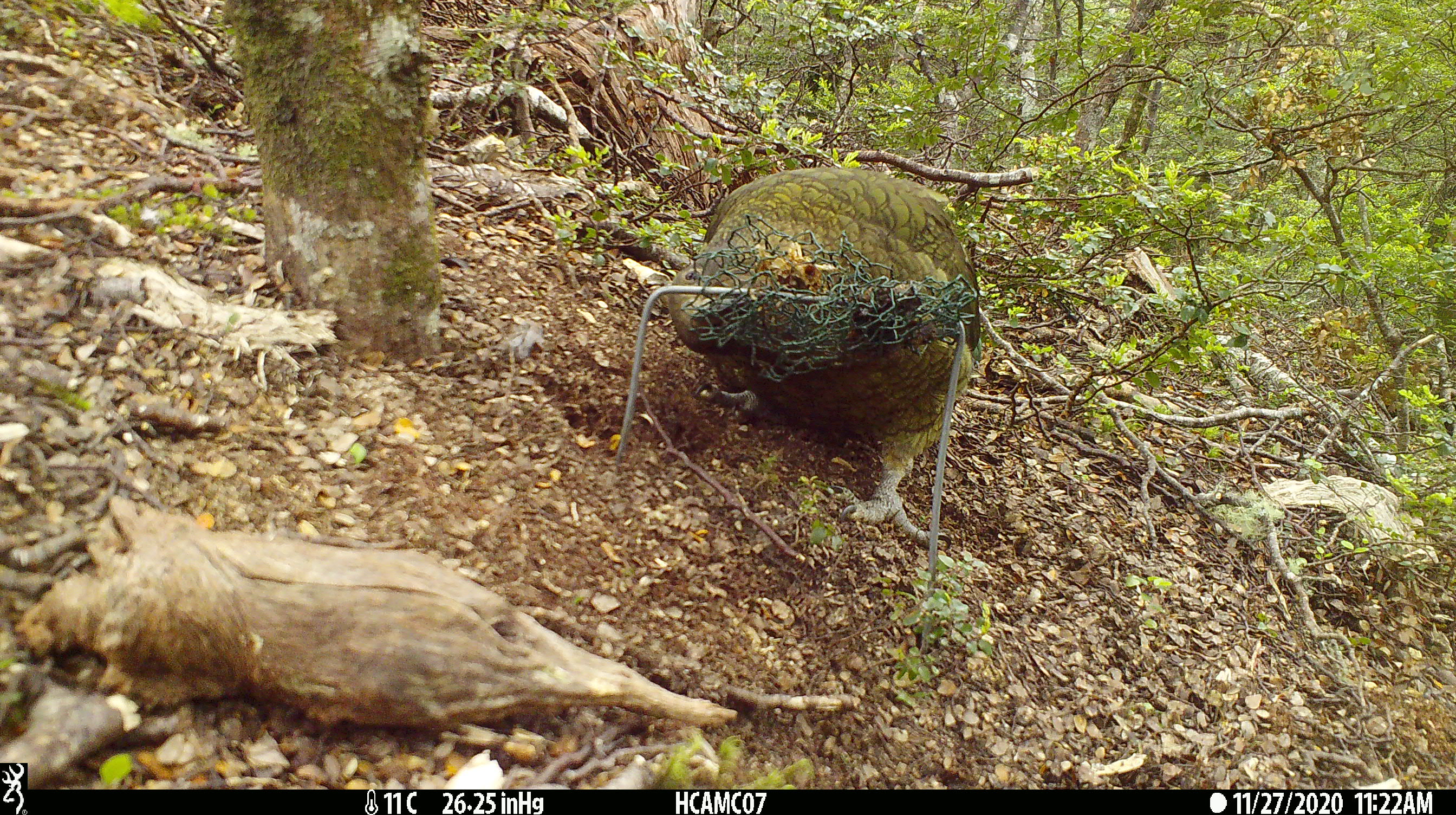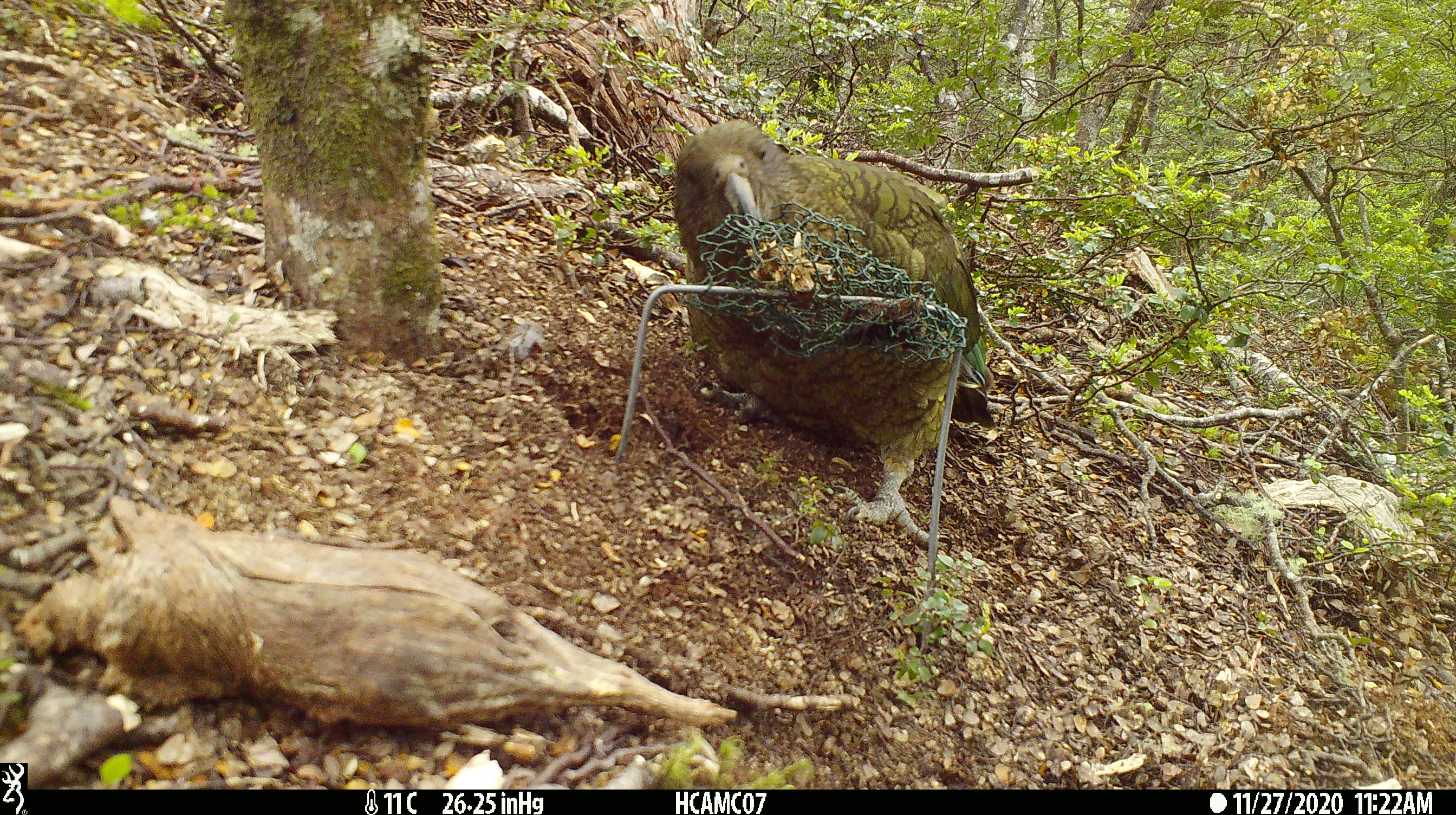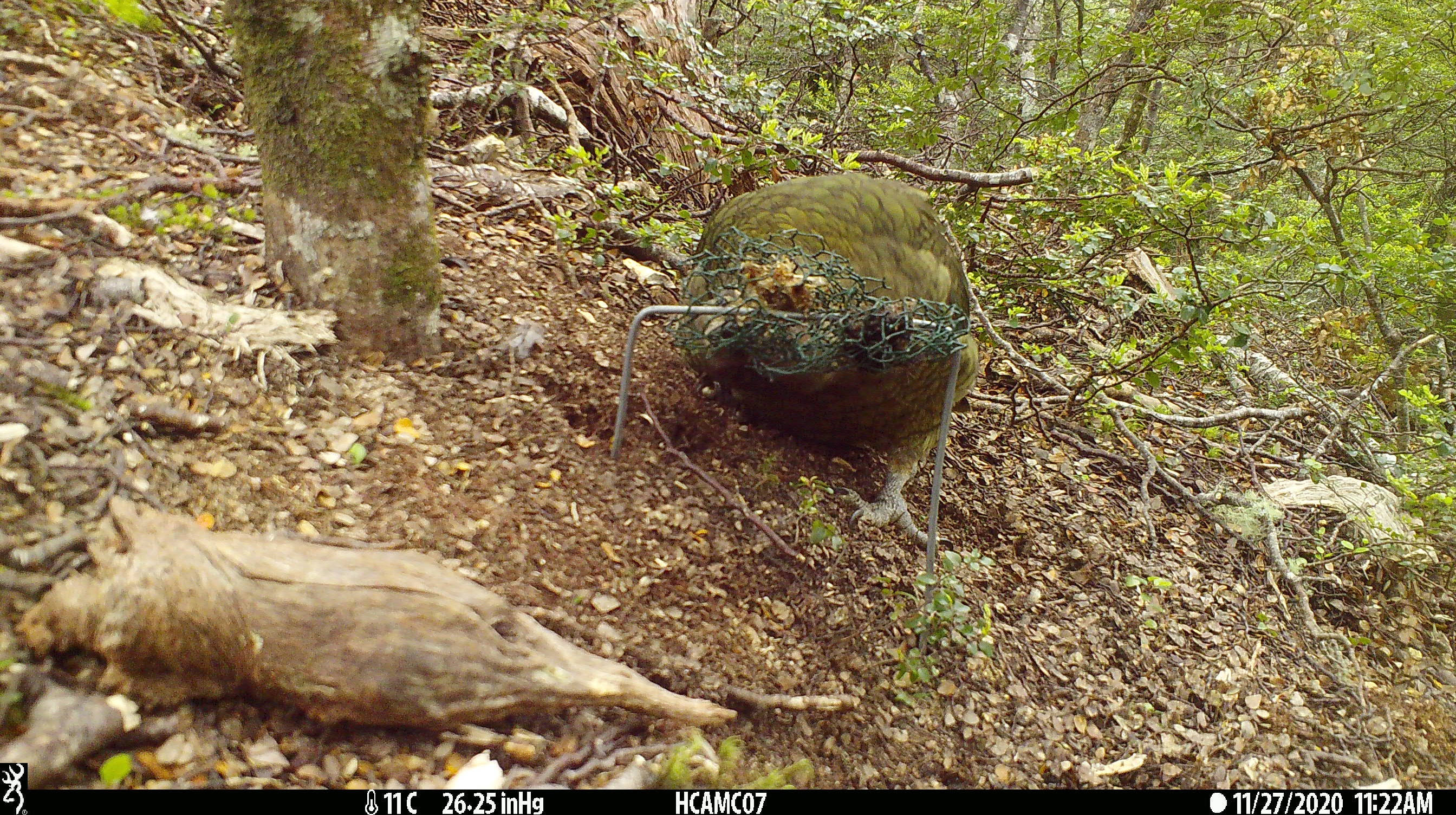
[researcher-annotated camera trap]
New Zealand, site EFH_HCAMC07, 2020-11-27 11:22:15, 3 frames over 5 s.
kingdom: Animalia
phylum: Chordata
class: Aves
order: Psittaciformes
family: Strigopidae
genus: Nestor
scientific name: Nestor notabilis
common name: kea